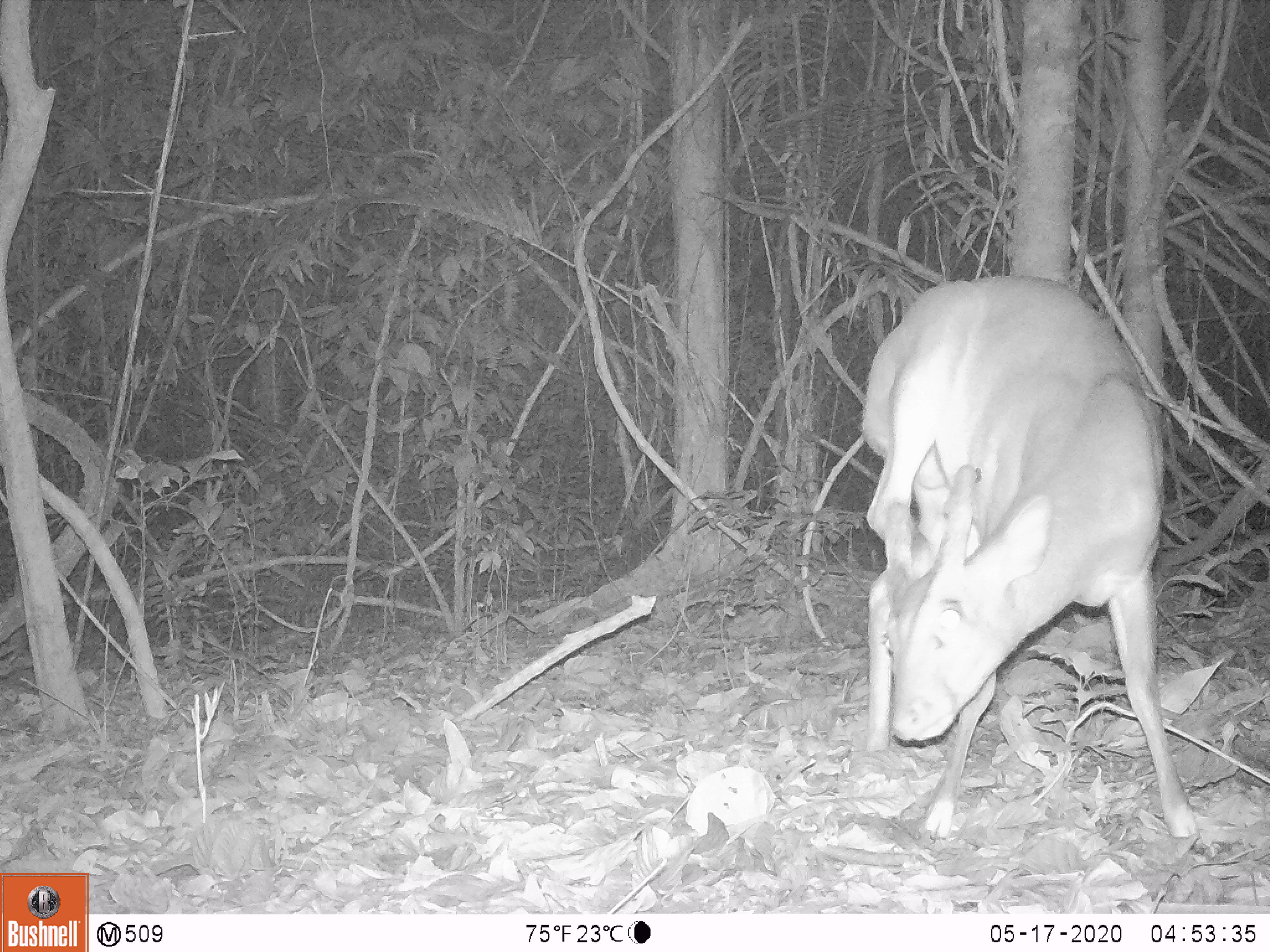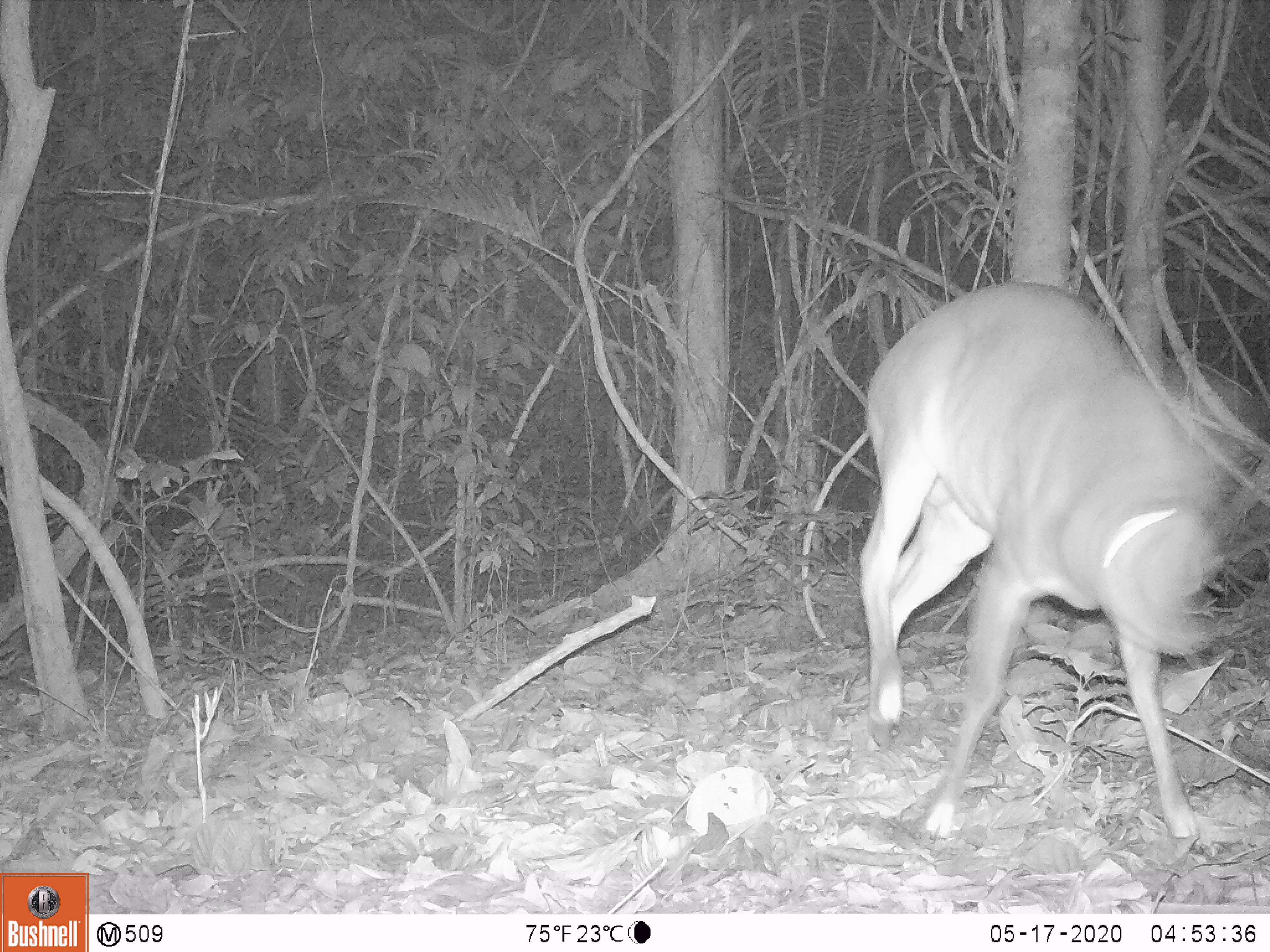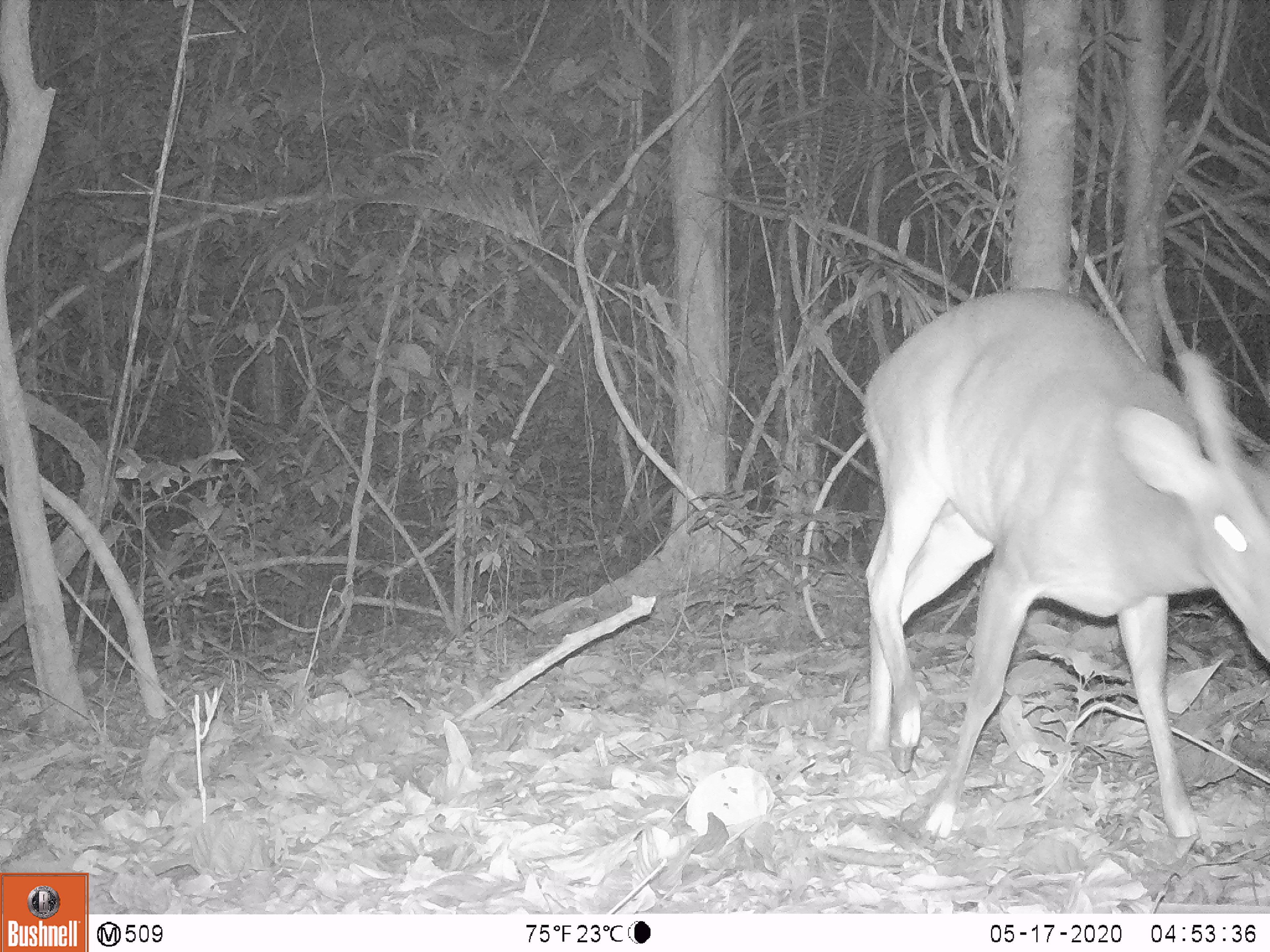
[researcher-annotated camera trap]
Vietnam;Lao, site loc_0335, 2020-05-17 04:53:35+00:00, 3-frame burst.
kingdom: Animalia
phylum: Chordata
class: Mammalia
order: Artiodactyla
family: Cervidae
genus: Muntiacus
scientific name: Muntiacus vuquangensis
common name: large-antlered muntjac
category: large antlered muntjac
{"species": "large antlered muntjac (large-antlered muntjac) (Muntiacus vuquangensis)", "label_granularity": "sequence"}